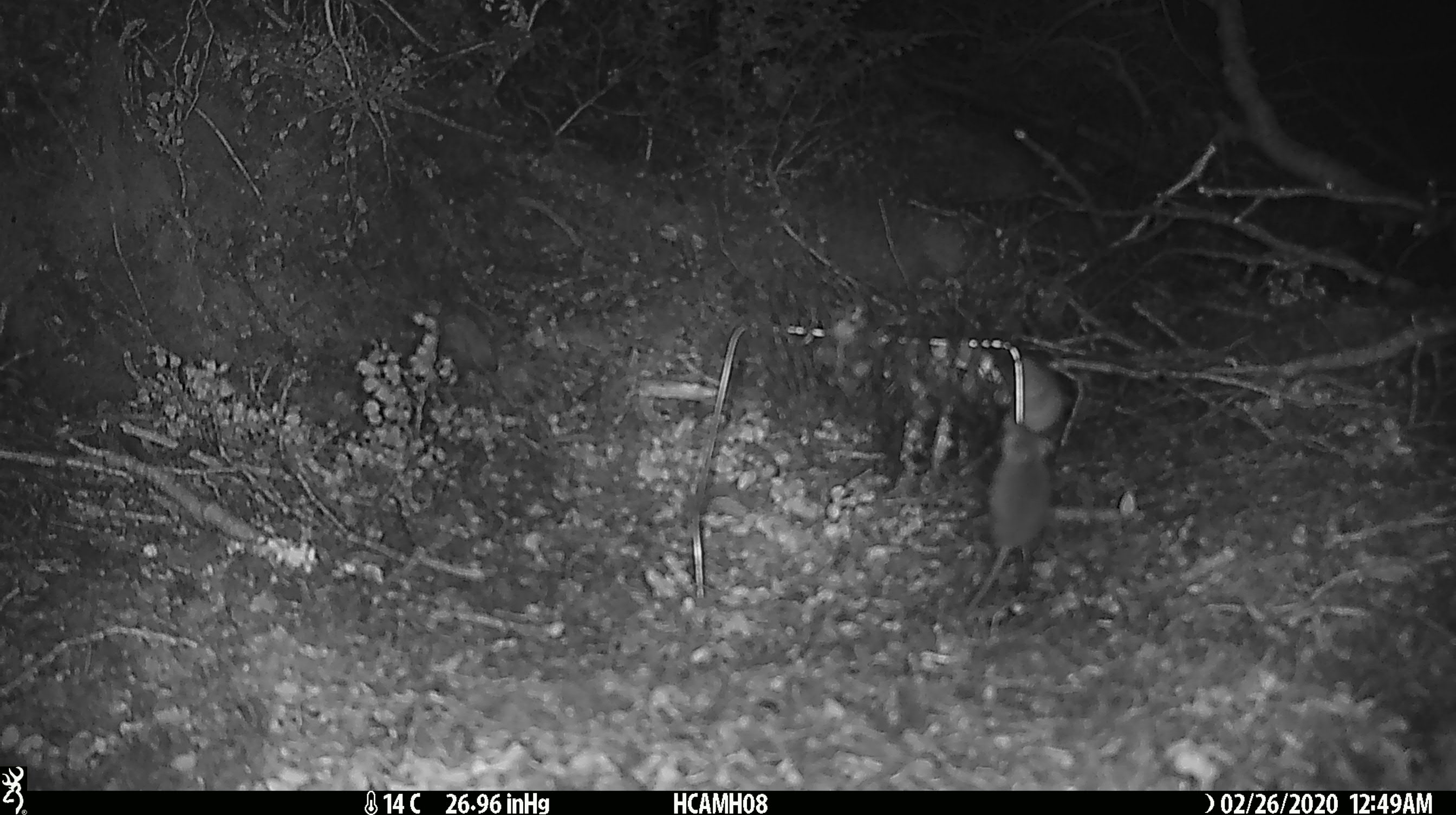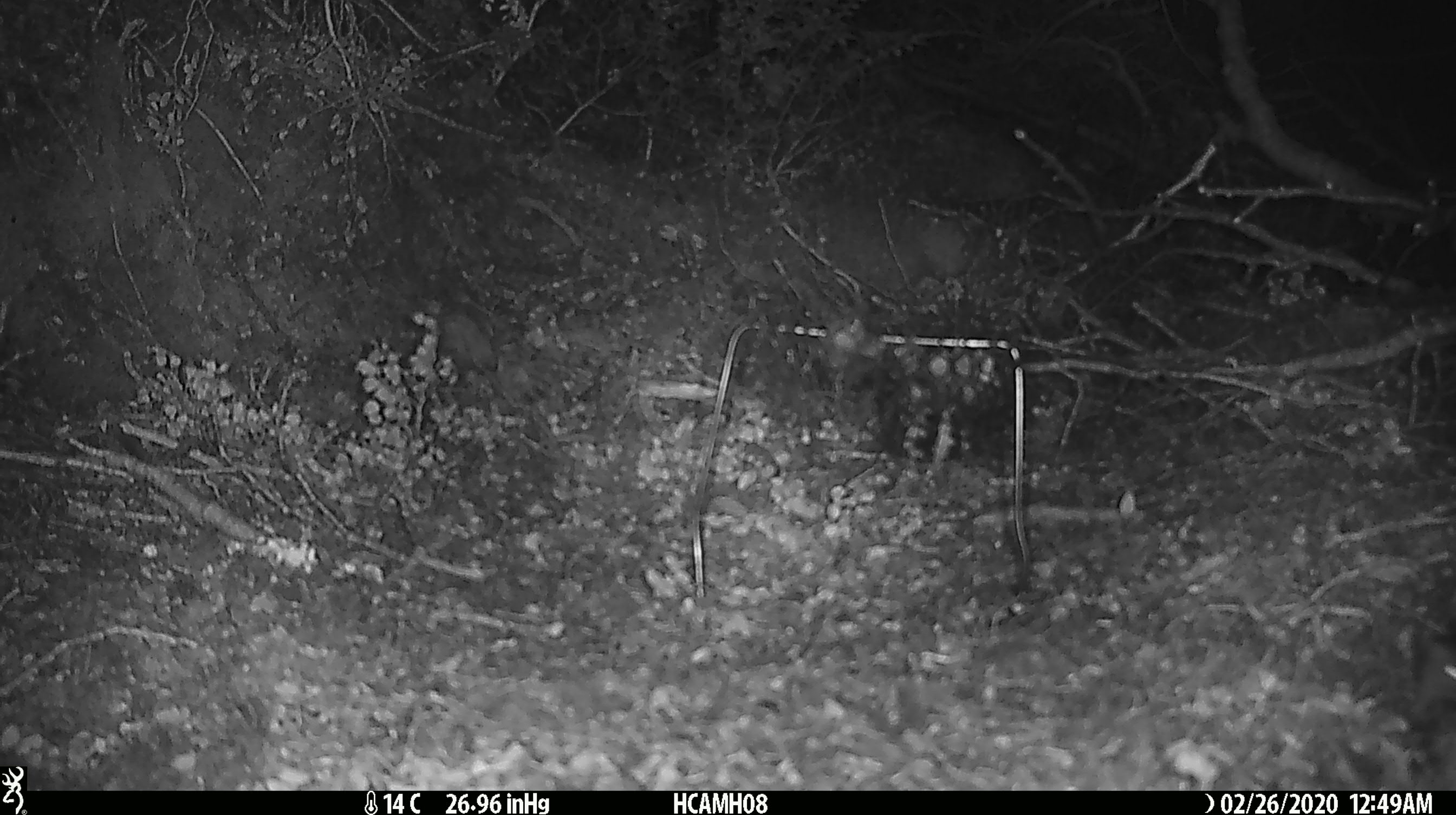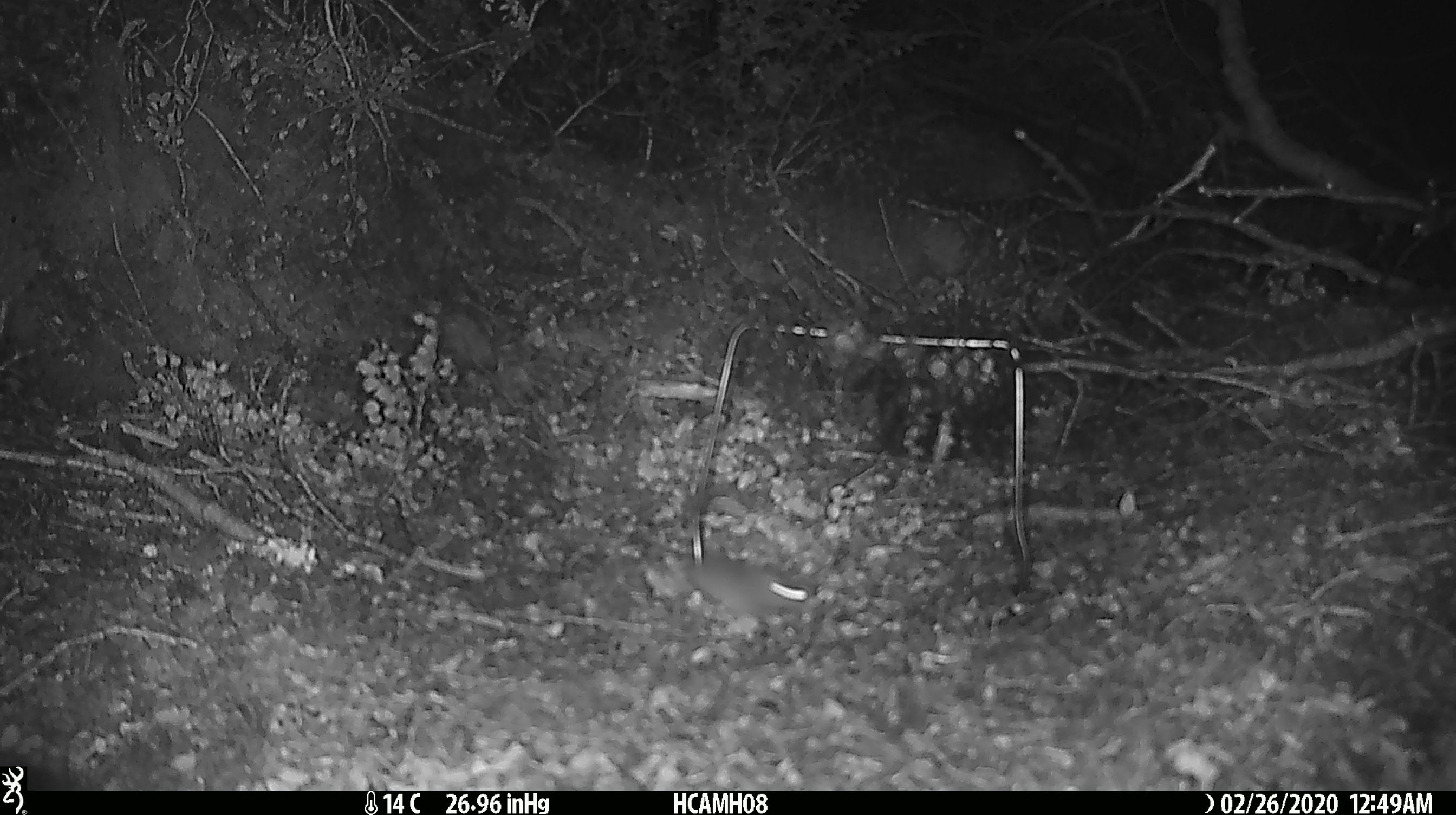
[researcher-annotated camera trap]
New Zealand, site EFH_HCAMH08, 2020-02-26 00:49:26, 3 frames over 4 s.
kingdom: Animalia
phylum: Chordata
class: Mammalia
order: Rodentia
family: Muridae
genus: Mus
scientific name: Mus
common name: mouse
Mouse (Mus).